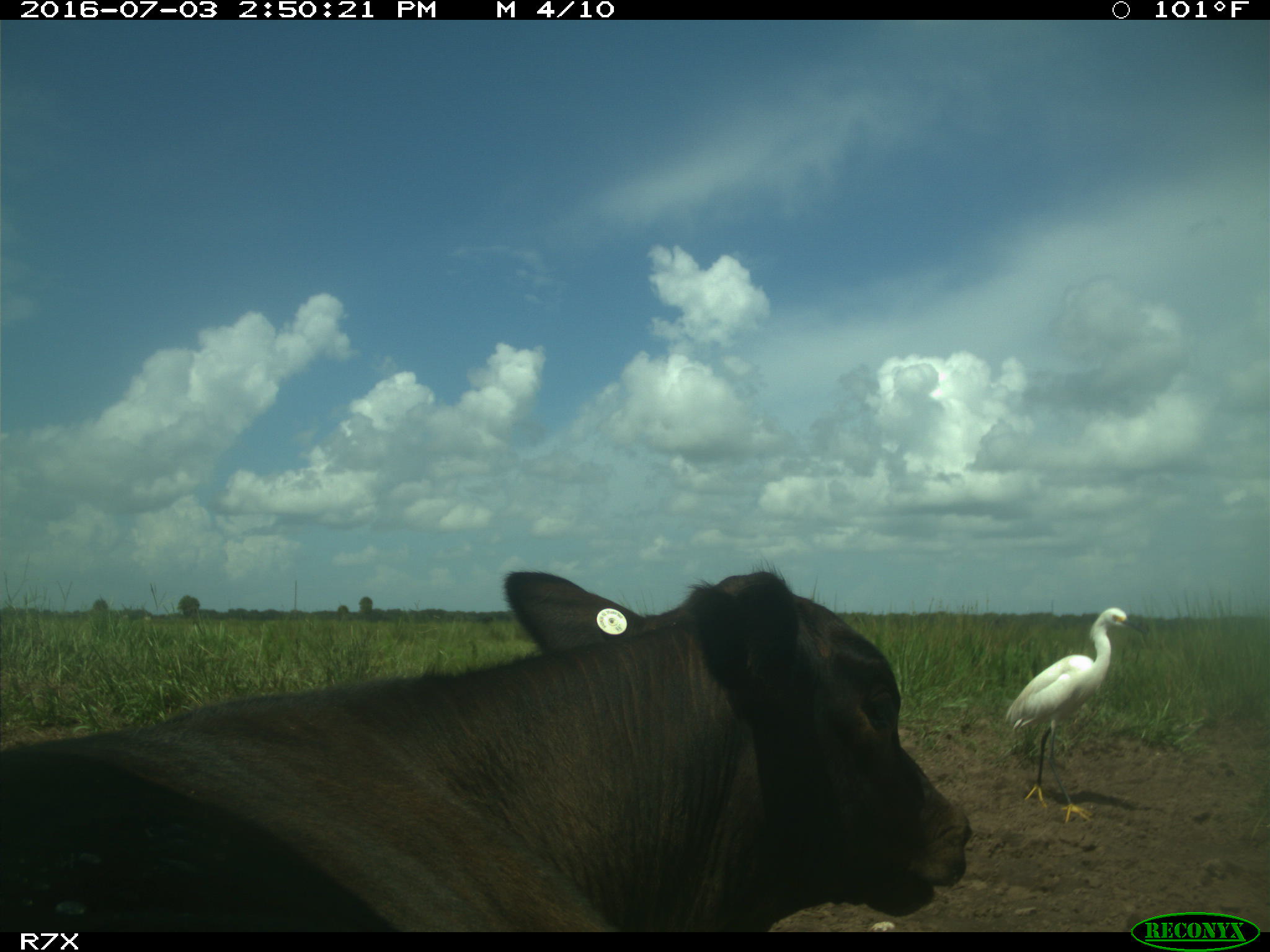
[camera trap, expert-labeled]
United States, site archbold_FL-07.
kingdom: Animalia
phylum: Chordata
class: Mammalia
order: Artiodactyla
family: Bovidae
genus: Bos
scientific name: Bos taurus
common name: domestic cow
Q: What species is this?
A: Bos taurus (domestic cow).